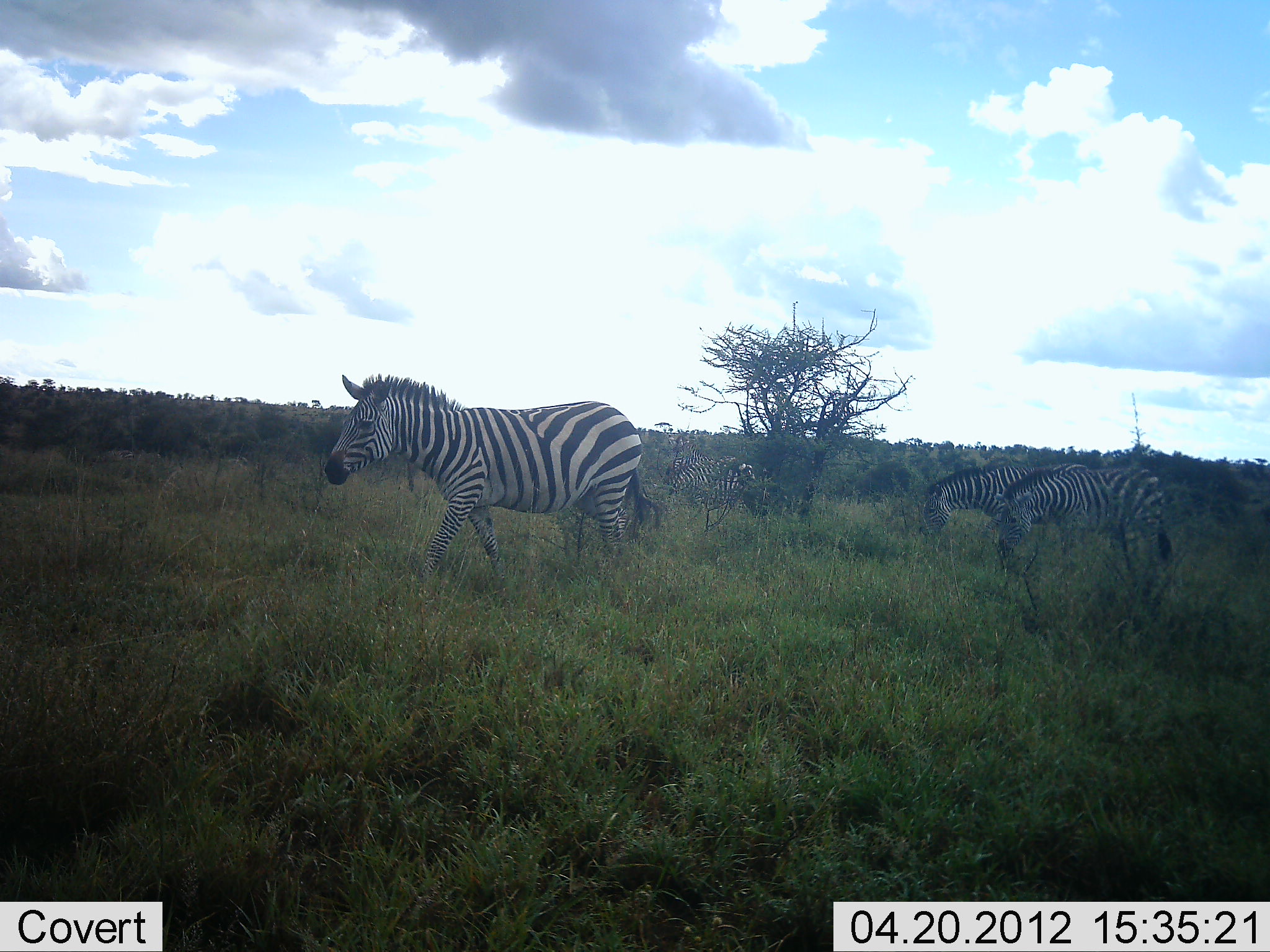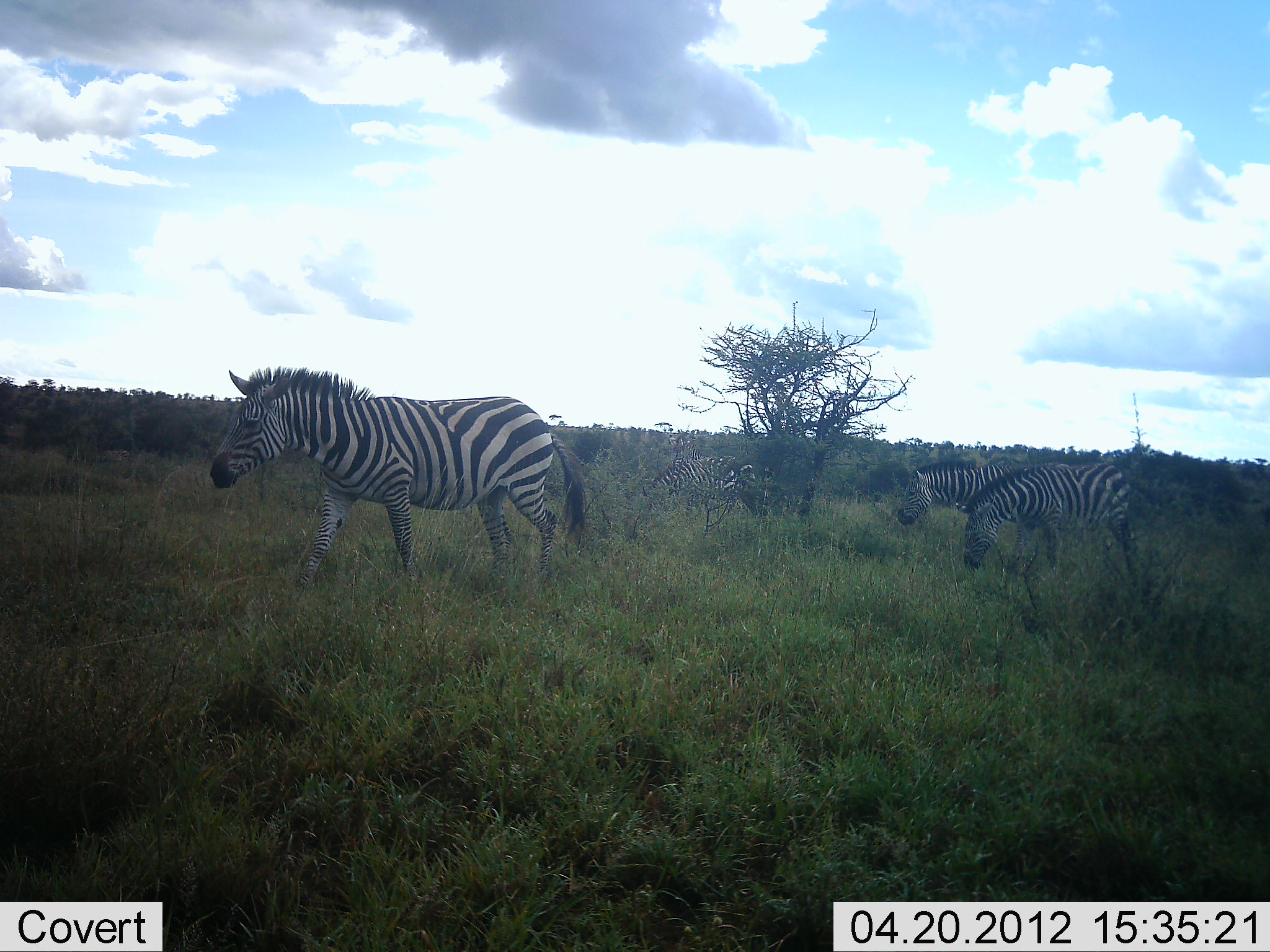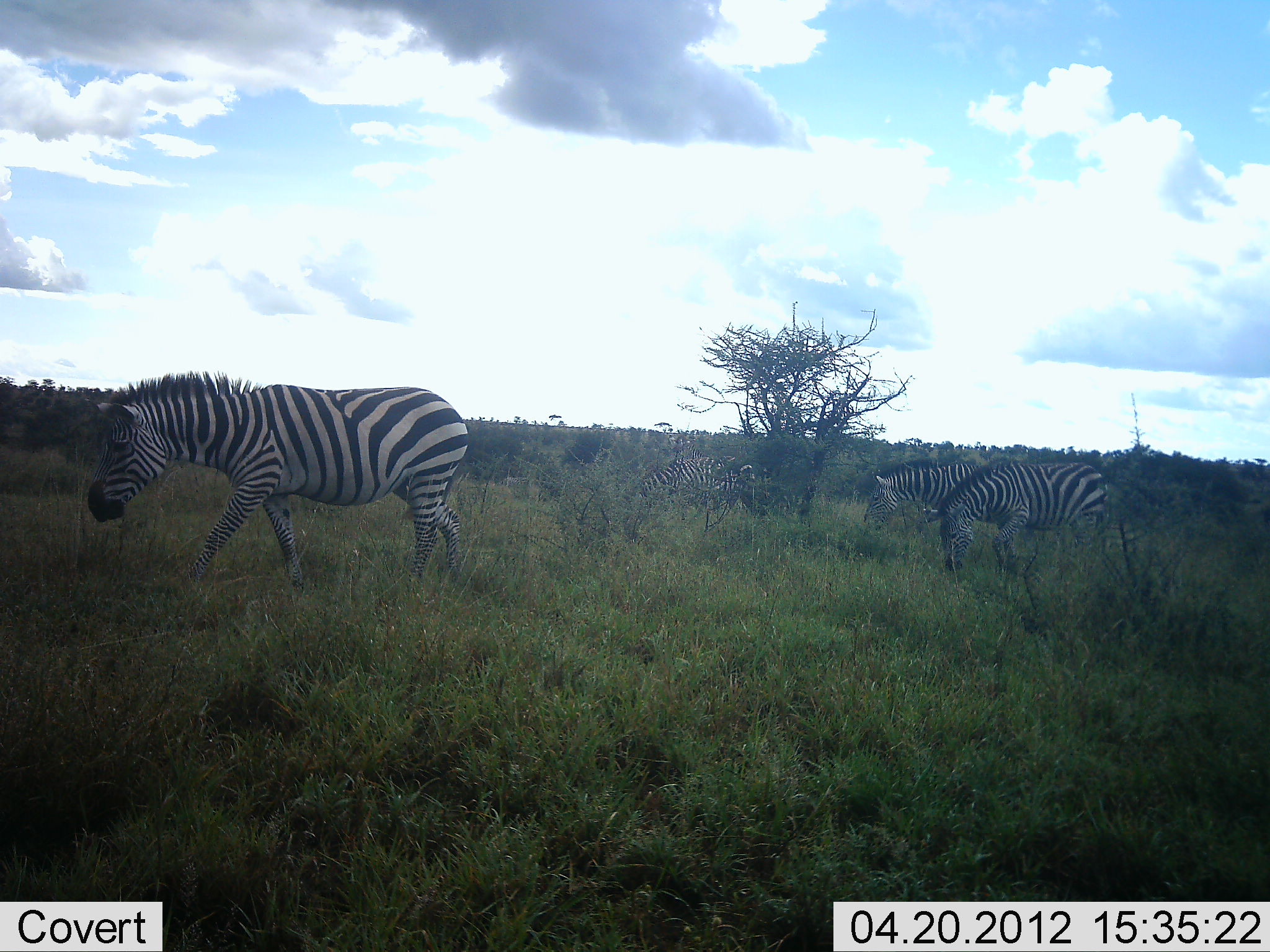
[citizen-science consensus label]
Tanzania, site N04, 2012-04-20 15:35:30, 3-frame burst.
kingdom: Animalia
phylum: Chordata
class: Mammalia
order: Perissodactyla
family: Equidae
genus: Equus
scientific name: Equus quagga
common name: plains zebra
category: zebra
Zebra (plains zebra) (Equus quagga), count 4. Behavior (volunteer vote fractions): standing 16%, resting 0%, moving 96%, interacting 0%. Young present (vote fraction): 0%. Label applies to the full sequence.